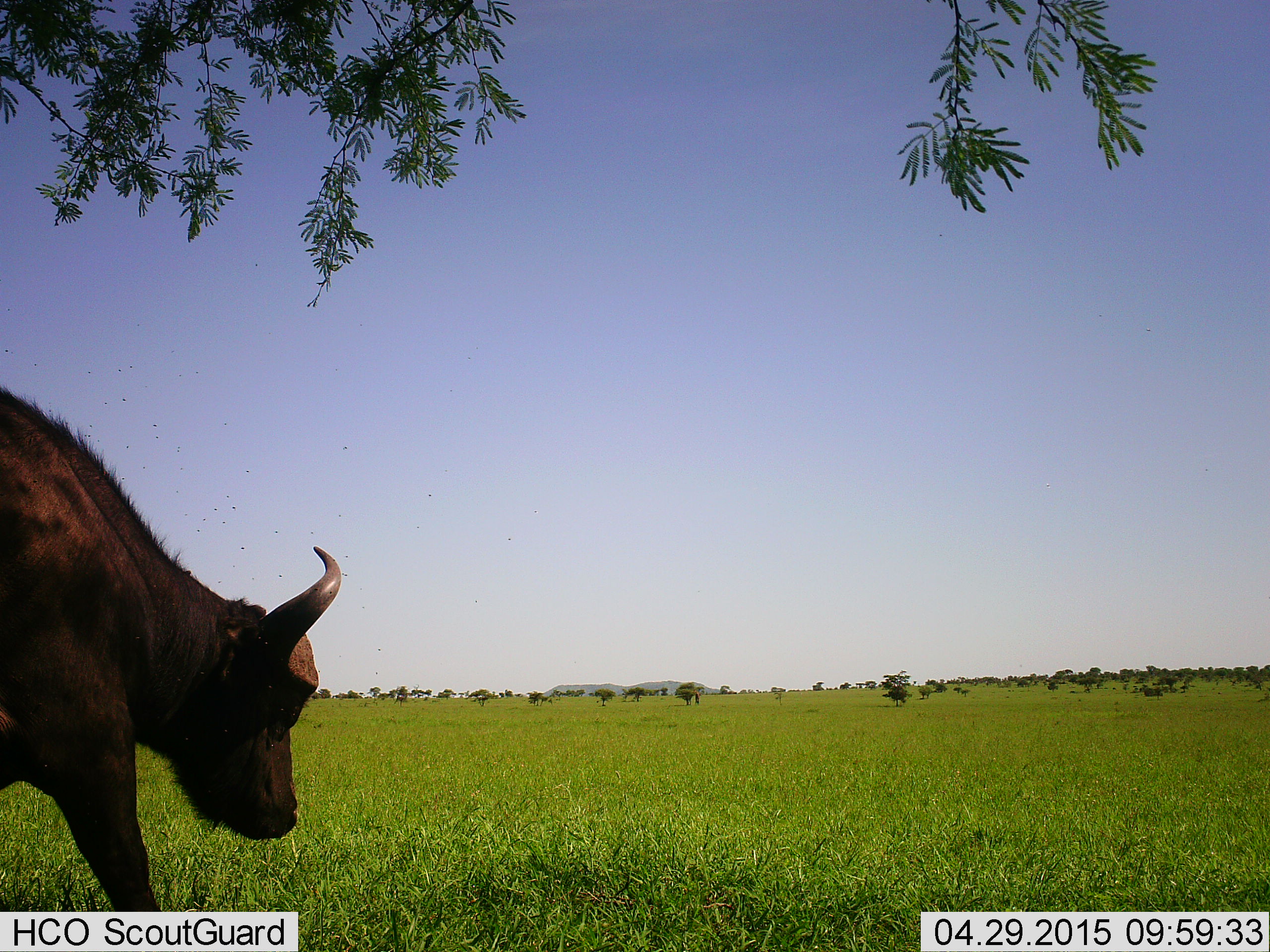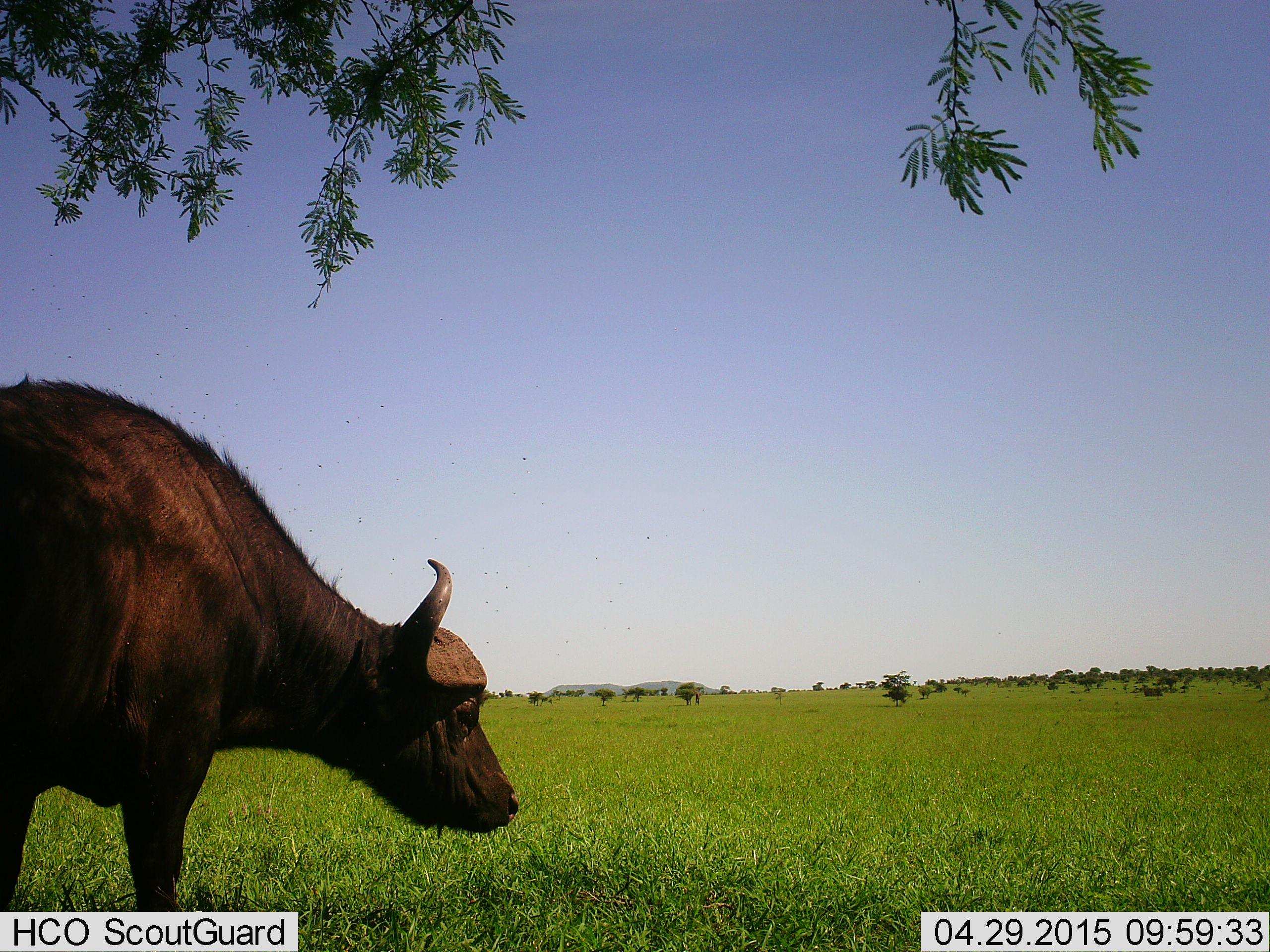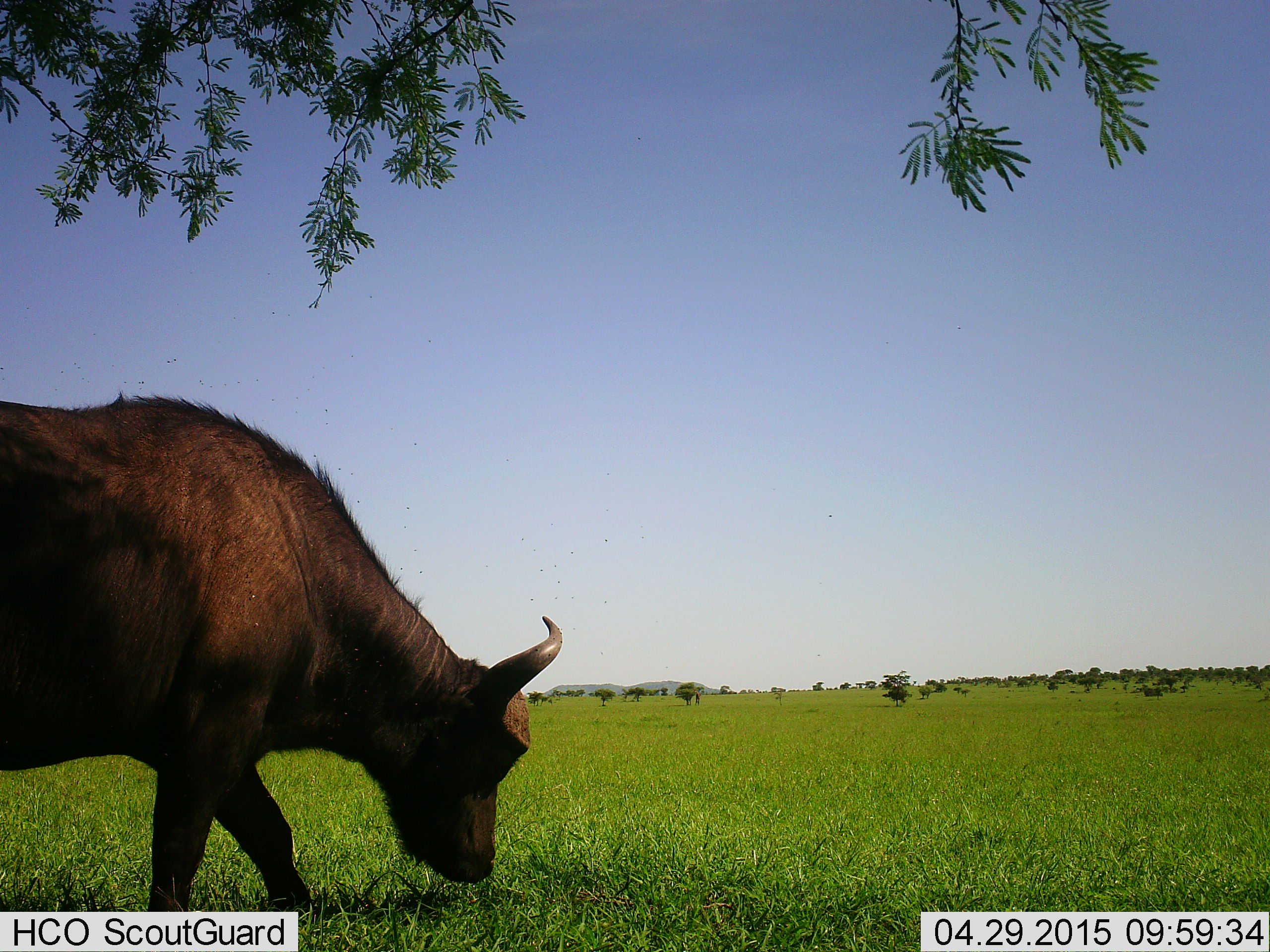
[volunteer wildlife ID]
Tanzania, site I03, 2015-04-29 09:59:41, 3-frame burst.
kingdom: Animalia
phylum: Chordata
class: Mammalia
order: Artiodactyla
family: Bovidae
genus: Syncerus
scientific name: Syncerus caffer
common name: cape buffalo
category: buffalo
Buffalo (cape buffalo) (Syncerus caffer), count 1. Behavior (volunteer vote fractions): standing 10%, resting 0%, moving 90%, interacting 0%. Young present (vote fraction): 0%. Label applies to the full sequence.